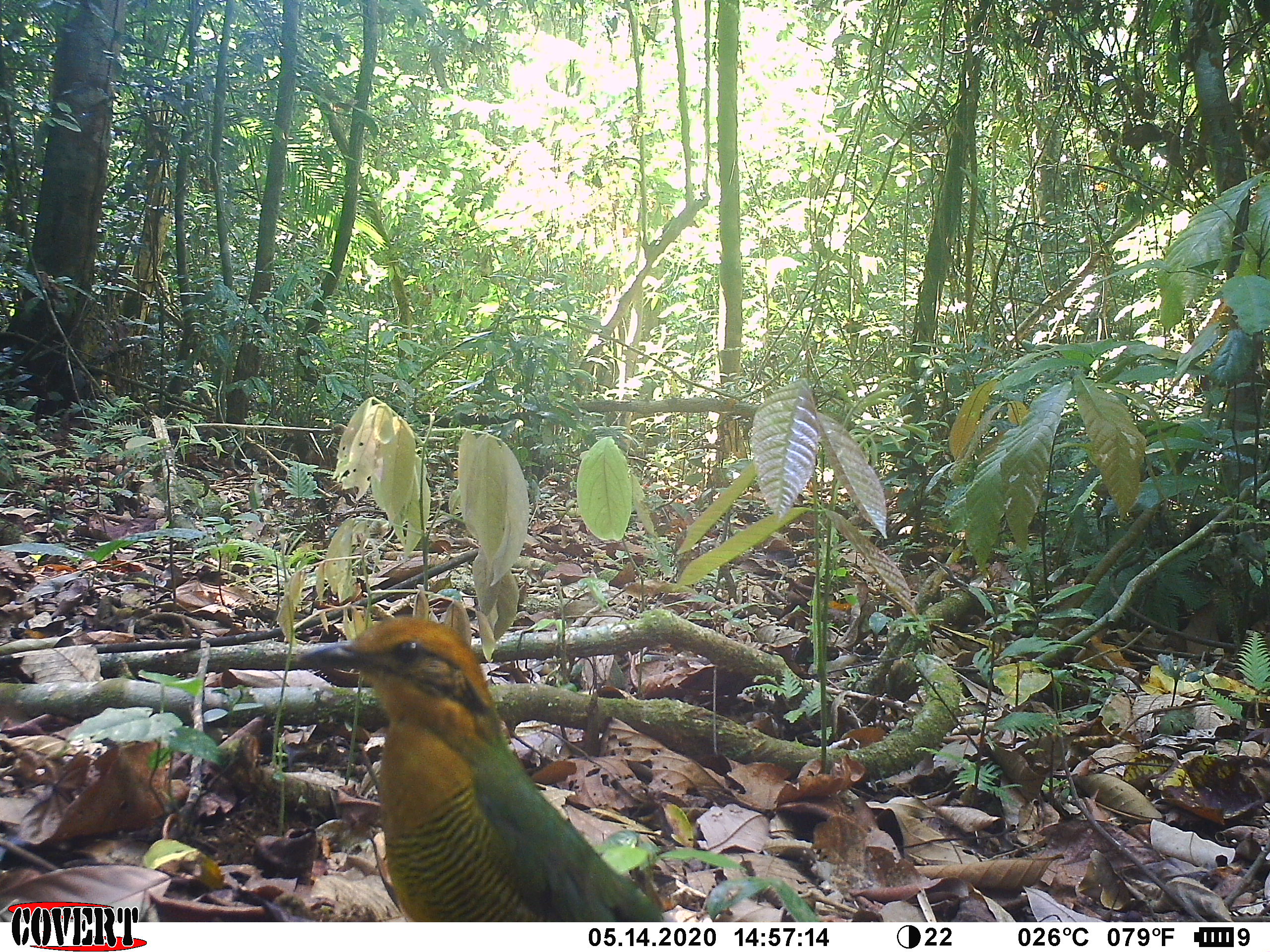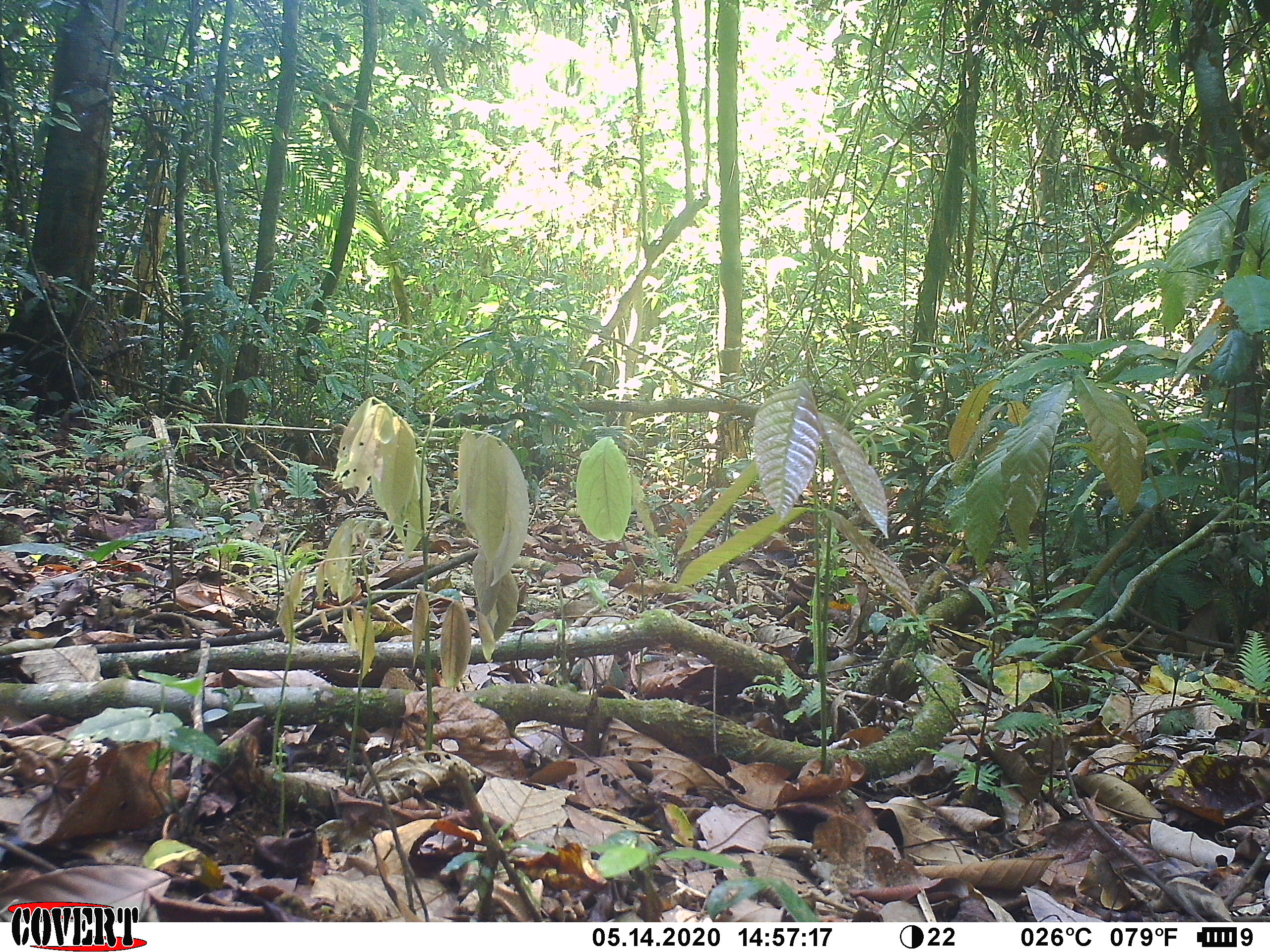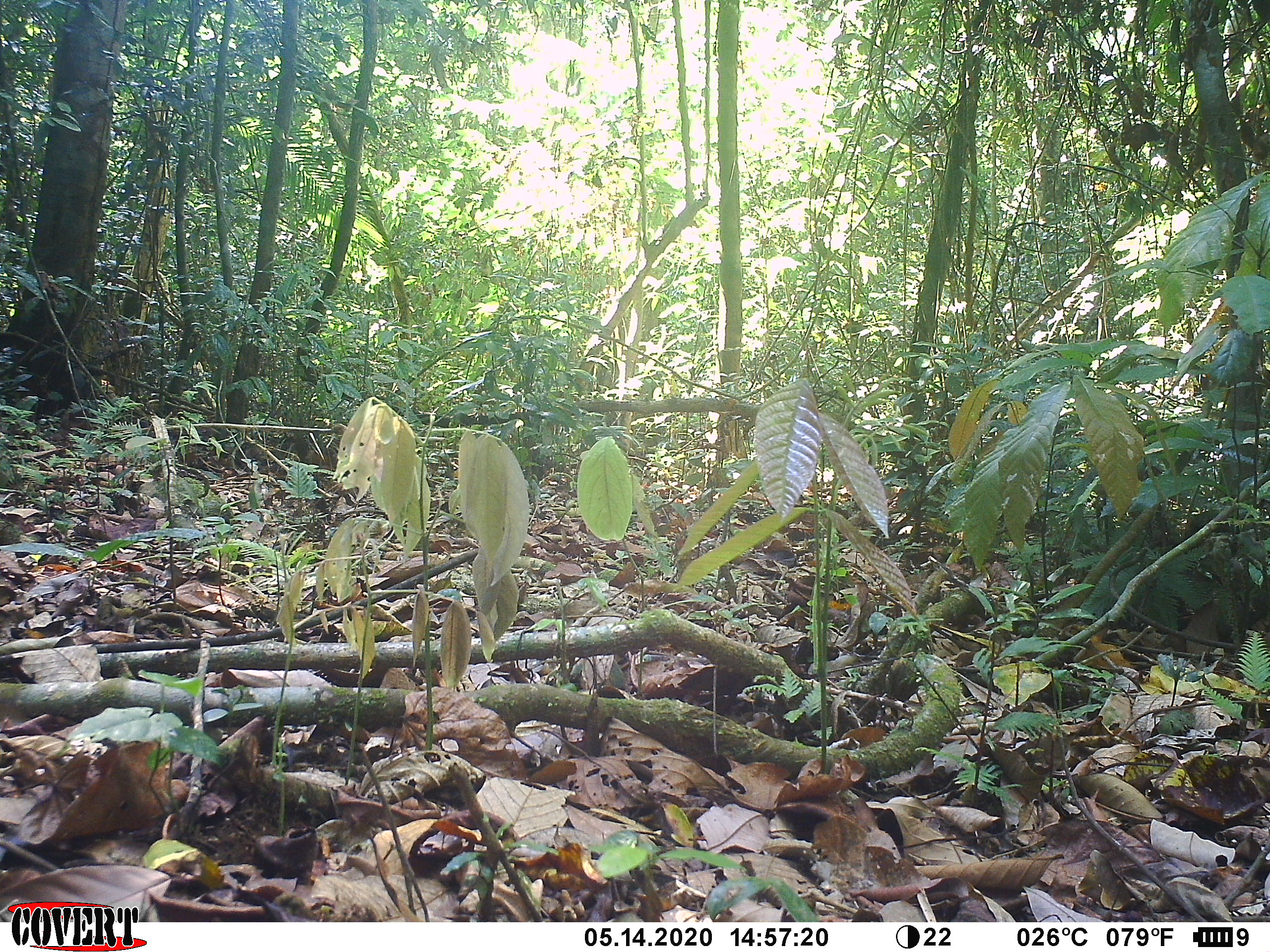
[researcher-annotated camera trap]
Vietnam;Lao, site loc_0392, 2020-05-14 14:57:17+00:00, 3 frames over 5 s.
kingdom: Animalia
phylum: Chordata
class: Aves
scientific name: Aves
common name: bird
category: unidentified bird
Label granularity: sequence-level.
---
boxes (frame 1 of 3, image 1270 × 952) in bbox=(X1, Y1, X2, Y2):
unidentified bird: bbox=(293, 614, 663, 920)